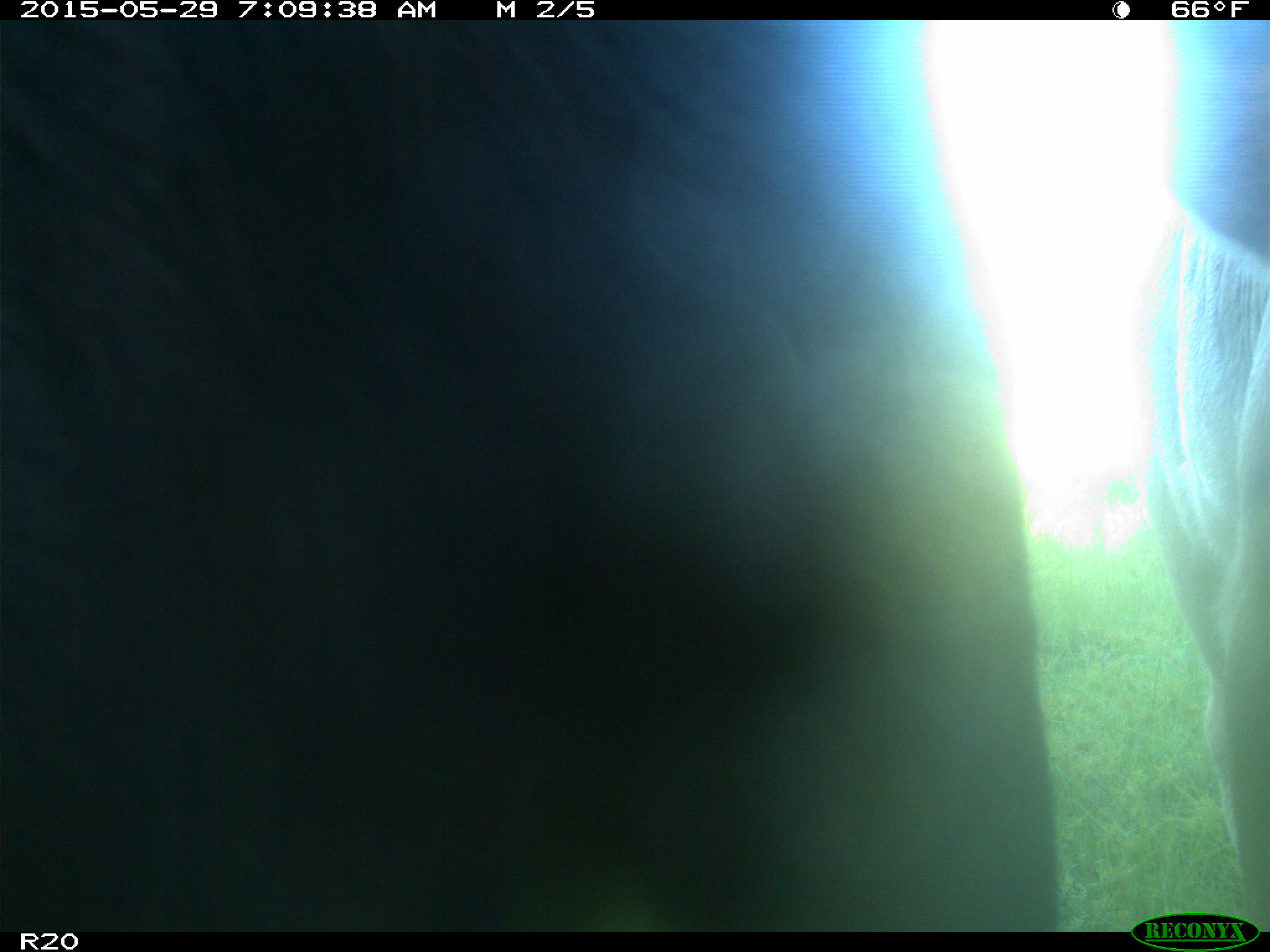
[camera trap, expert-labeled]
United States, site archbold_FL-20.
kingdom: Animalia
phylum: Chordata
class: Mammalia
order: Artiodactyla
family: Bovidae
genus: Bos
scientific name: Bos taurus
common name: domestic cow